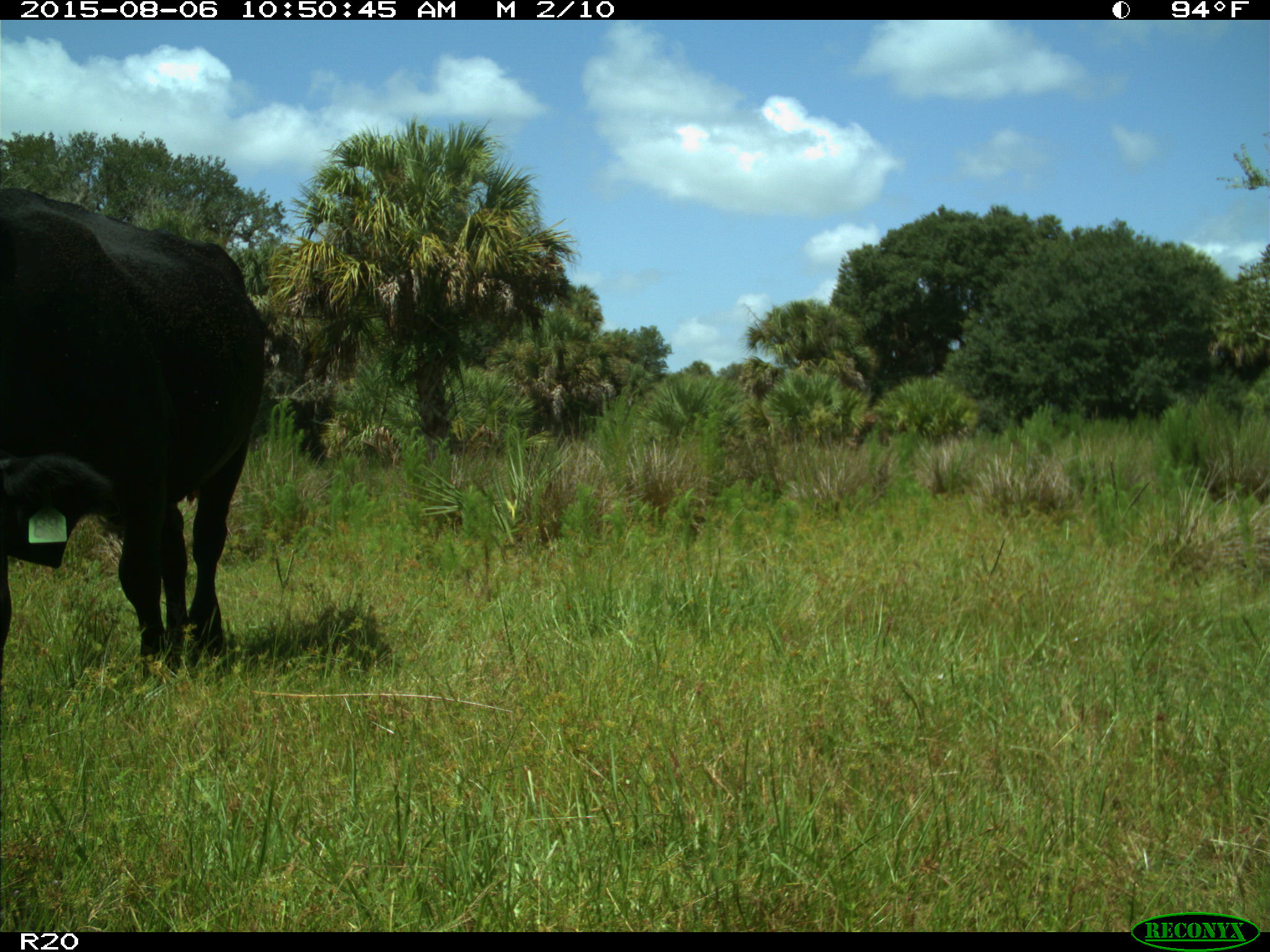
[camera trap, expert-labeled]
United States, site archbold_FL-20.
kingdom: Animalia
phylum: Chordata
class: Mammalia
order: Artiodactyla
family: Bovidae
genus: Bos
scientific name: Bos taurus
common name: domestic cow